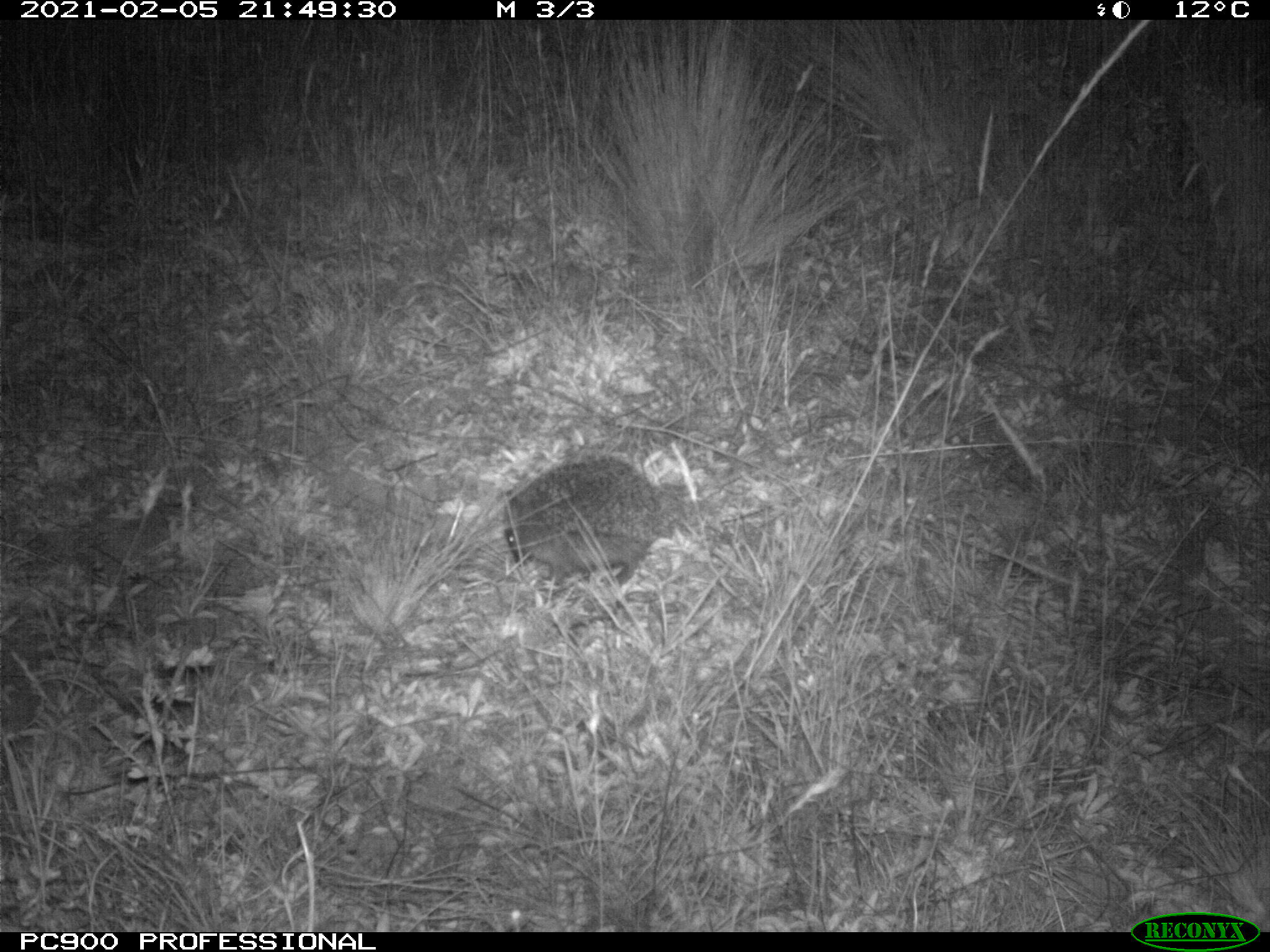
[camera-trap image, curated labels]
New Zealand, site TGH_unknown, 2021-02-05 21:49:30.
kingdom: Animalia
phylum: Chordata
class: Mammalia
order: Eulipotyphla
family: Erinaceidae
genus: Erinaceus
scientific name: Erinaceus europaeus europaeus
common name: european hedgehog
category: hedgehog